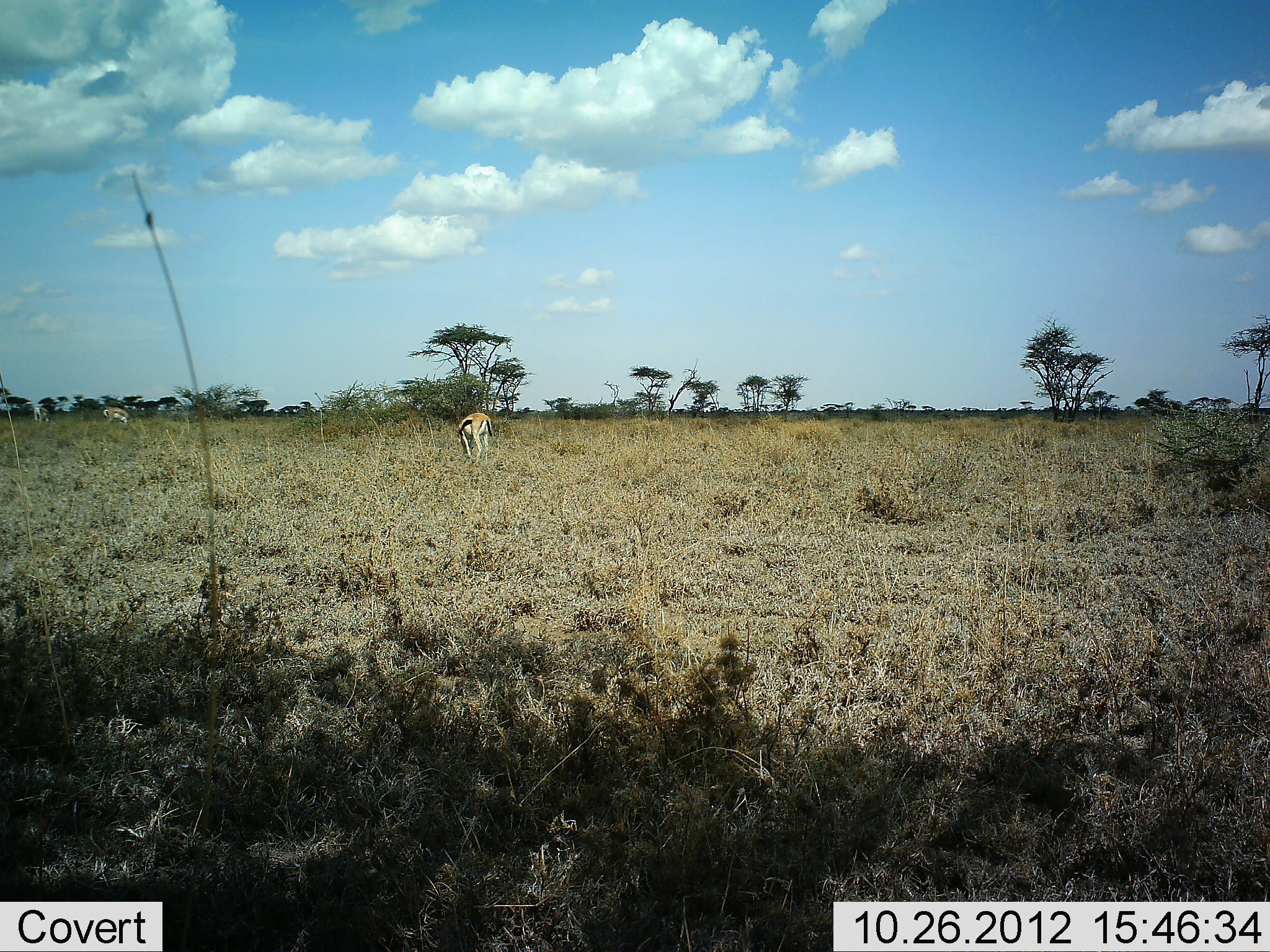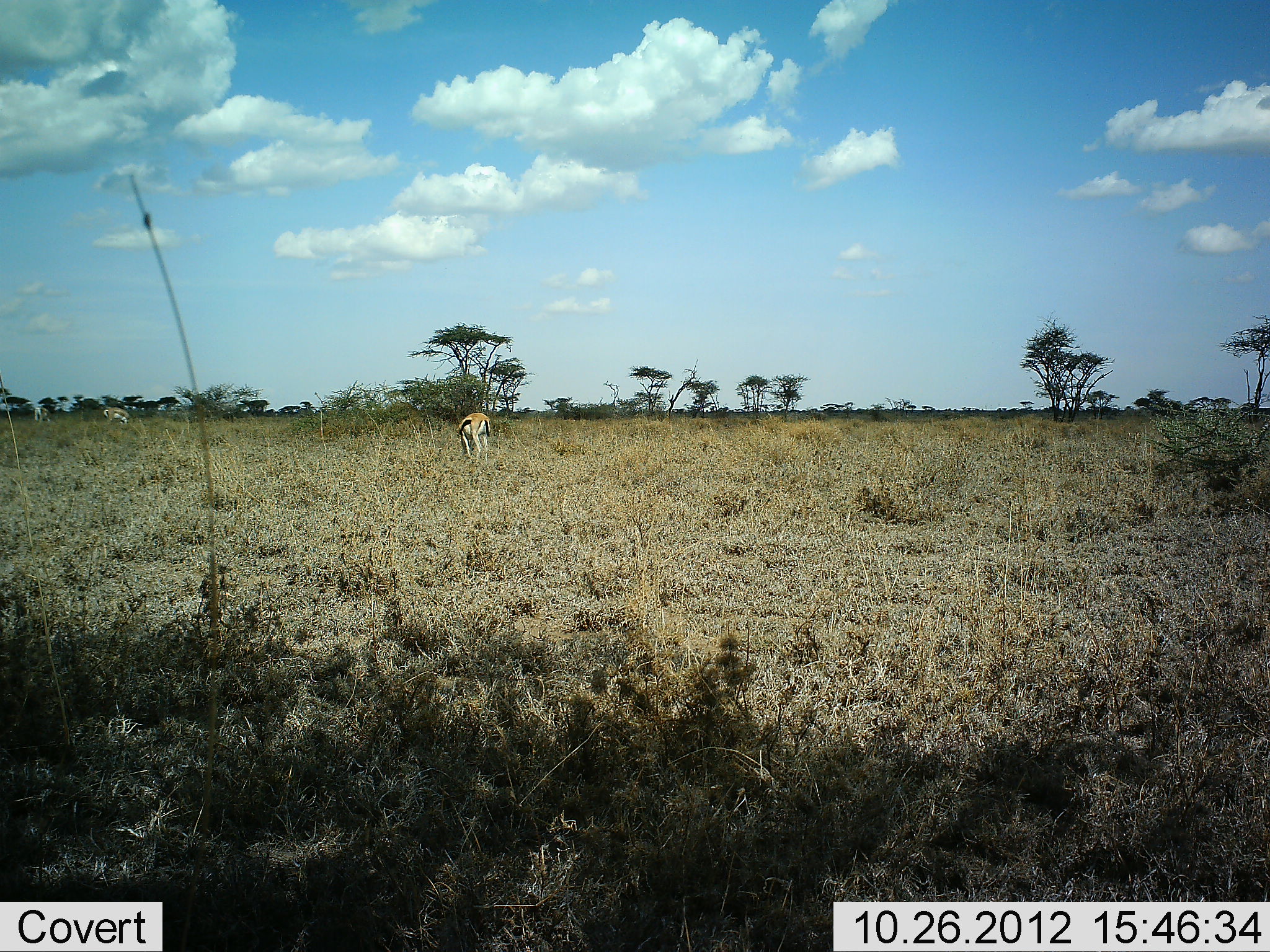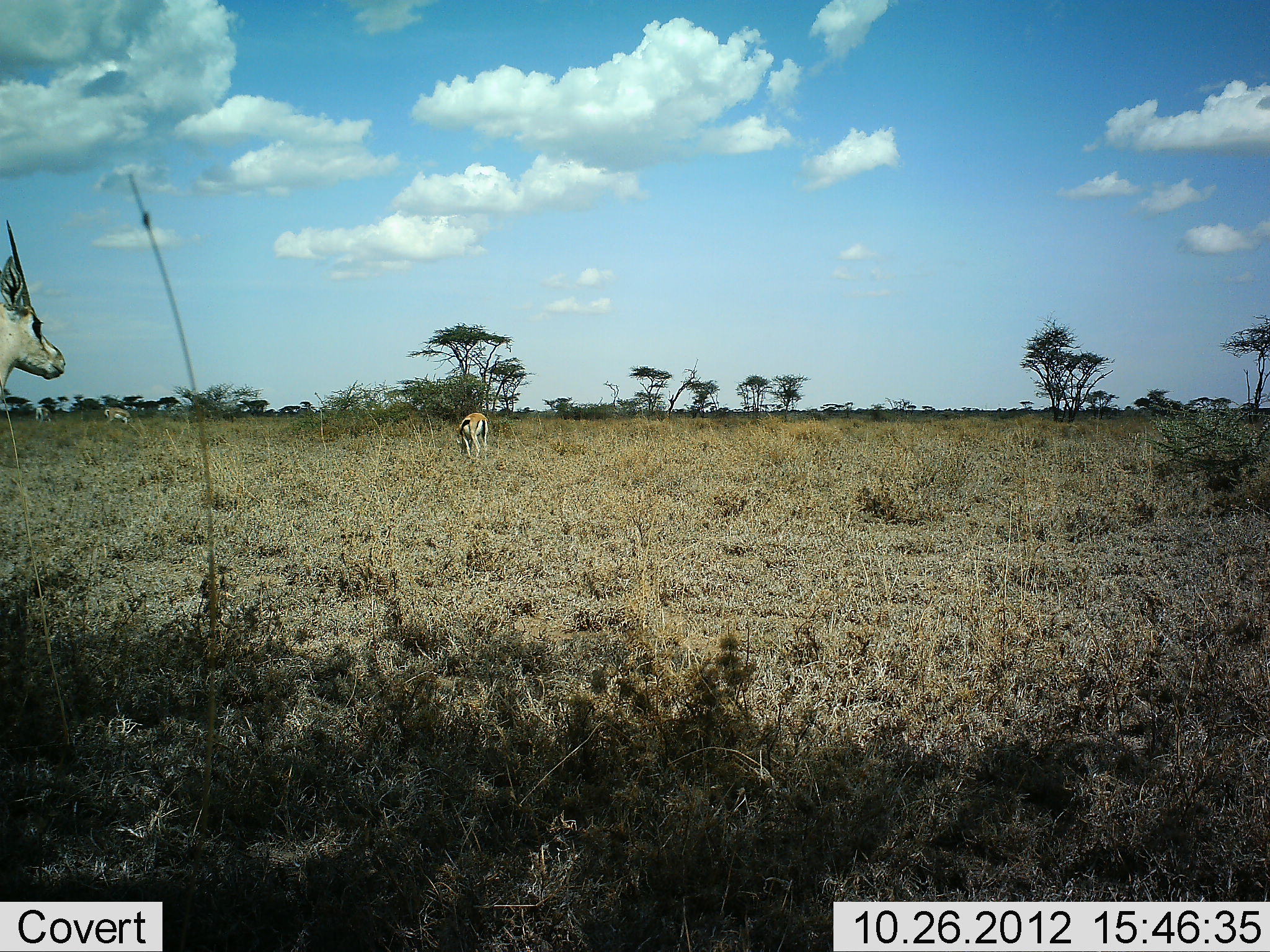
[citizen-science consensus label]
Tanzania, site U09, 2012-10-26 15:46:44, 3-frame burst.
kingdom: Animalia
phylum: Chordata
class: Mammalia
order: Artiodactyla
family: Bovidae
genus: Eudorcas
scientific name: Eudorcas thomsonii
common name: thomson's gazelle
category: gazellethomsons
Gazellethomsons (thomson's gazelle) (Eudorcas thomsonii), count 2. Behavior (volunteer vote fractions): standing 40%, resting 0%, moving 60%, interacting 0%. Young present (vote fraction): 0%. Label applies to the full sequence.